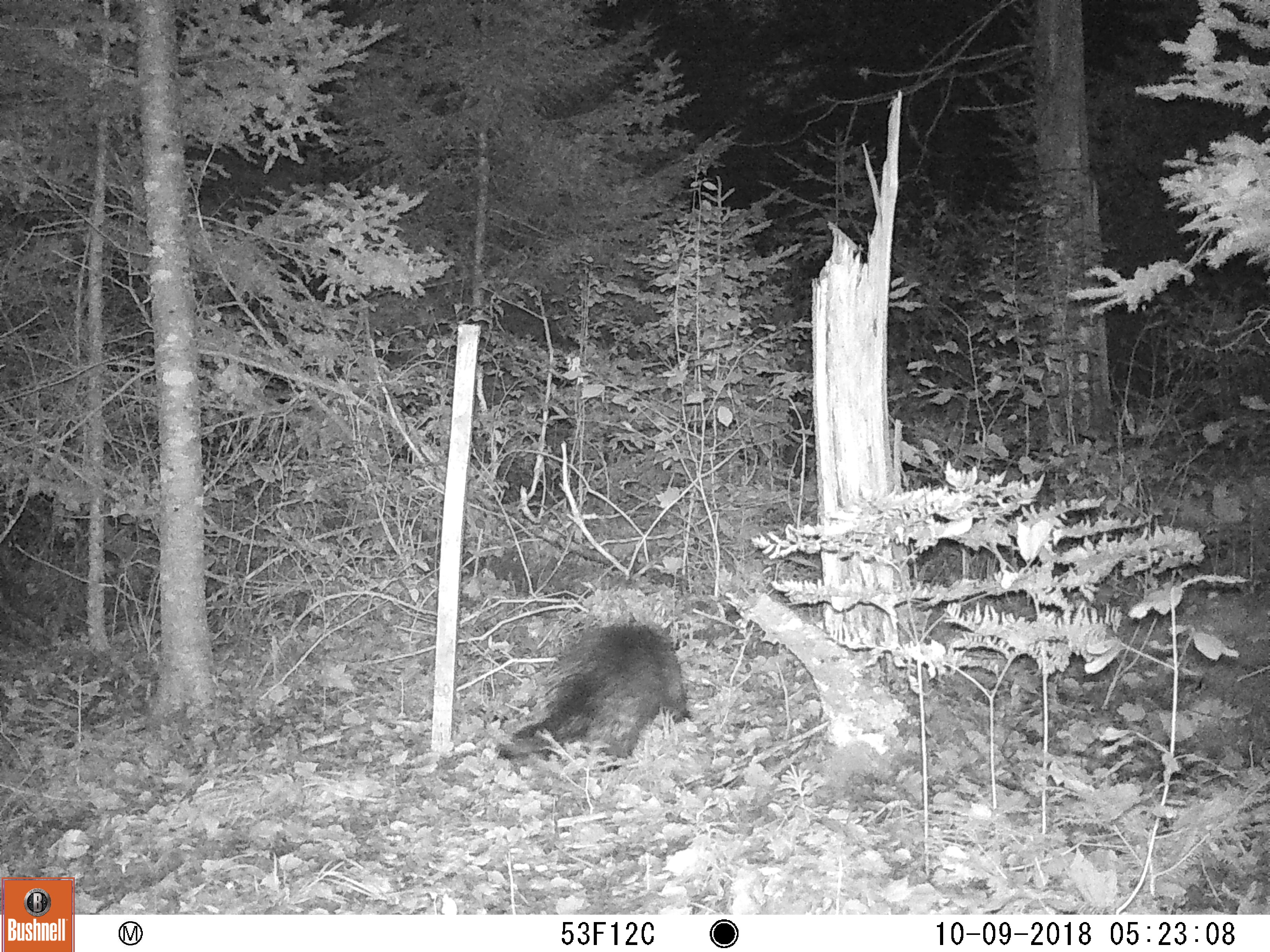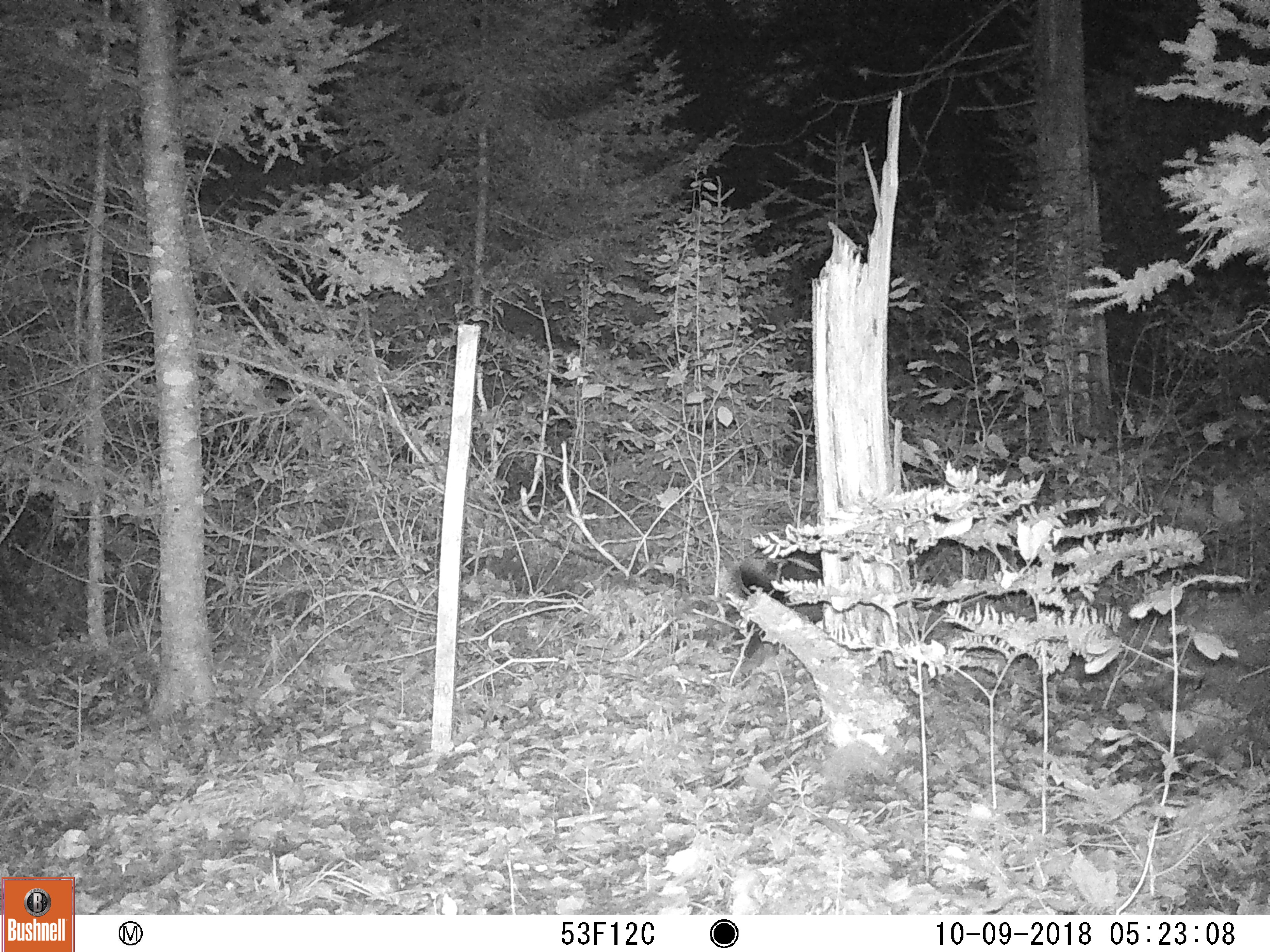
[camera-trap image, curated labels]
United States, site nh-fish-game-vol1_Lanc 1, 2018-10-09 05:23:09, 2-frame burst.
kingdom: Animalia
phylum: Chordata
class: Mammalia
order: Rodentia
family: Erethizontidae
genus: Erethizon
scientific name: Erethizon dorsatum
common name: porcupine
Porcupine (Erethizon dorsatum).